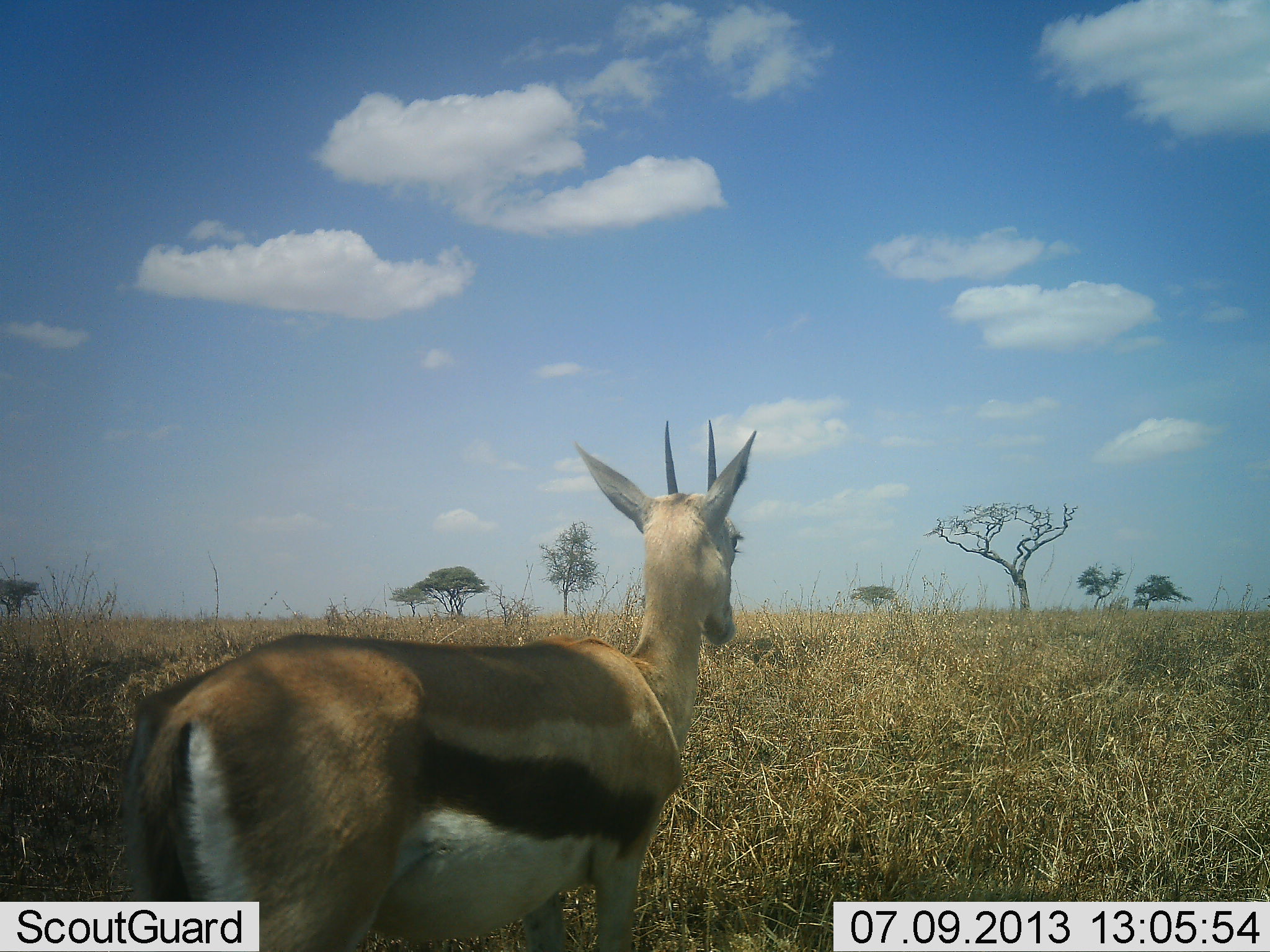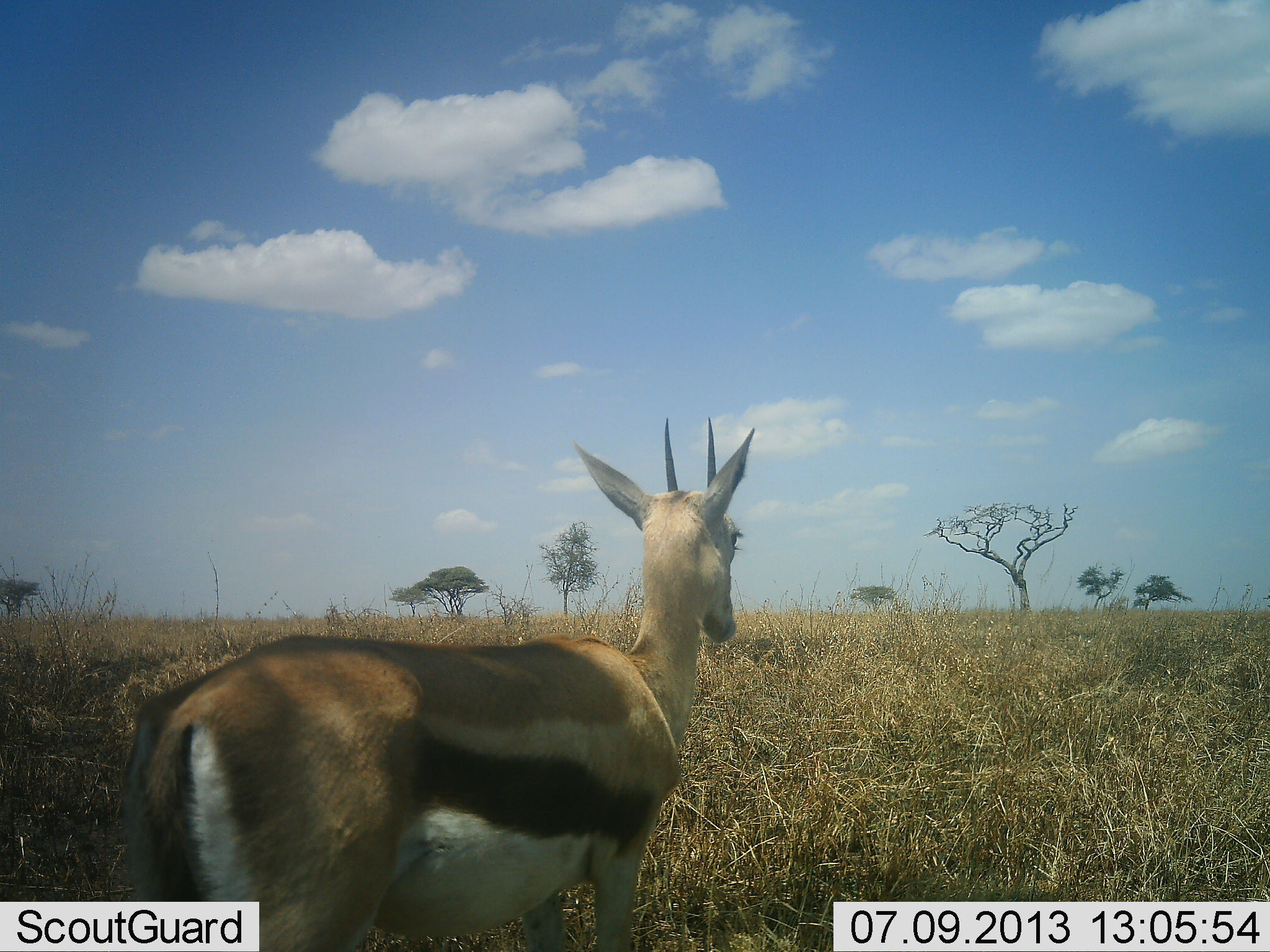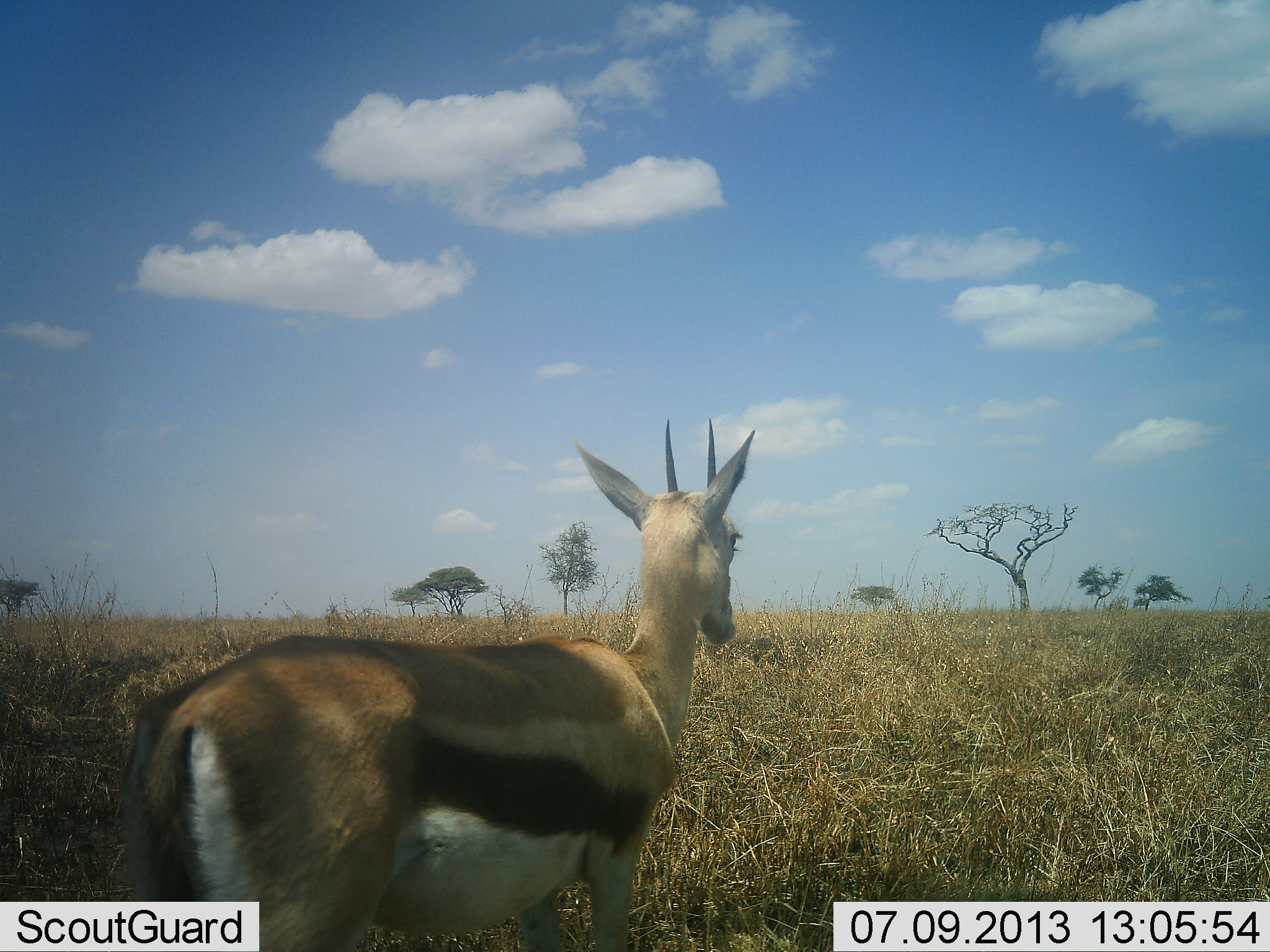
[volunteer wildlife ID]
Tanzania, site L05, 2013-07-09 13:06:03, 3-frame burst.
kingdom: Animalia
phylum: Chordata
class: Mammalia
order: Artiodactyla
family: Bovidae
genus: Eudorcas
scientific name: Eudorcas thomsonii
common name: thomson's gazelle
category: gazellethomsons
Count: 1.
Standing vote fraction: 90%.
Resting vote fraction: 0%.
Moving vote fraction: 10%.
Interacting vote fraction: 0%.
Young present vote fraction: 0%.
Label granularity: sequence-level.